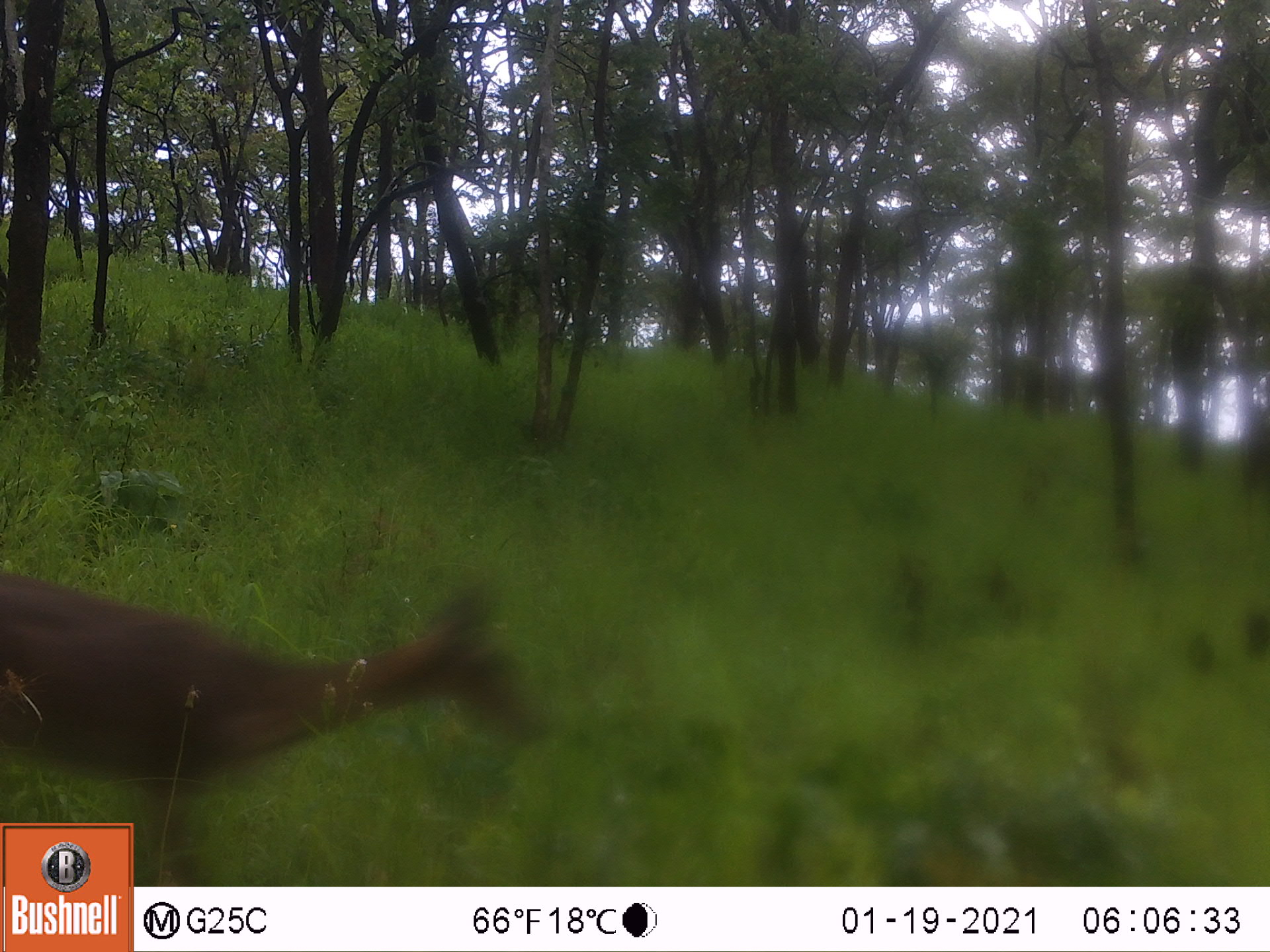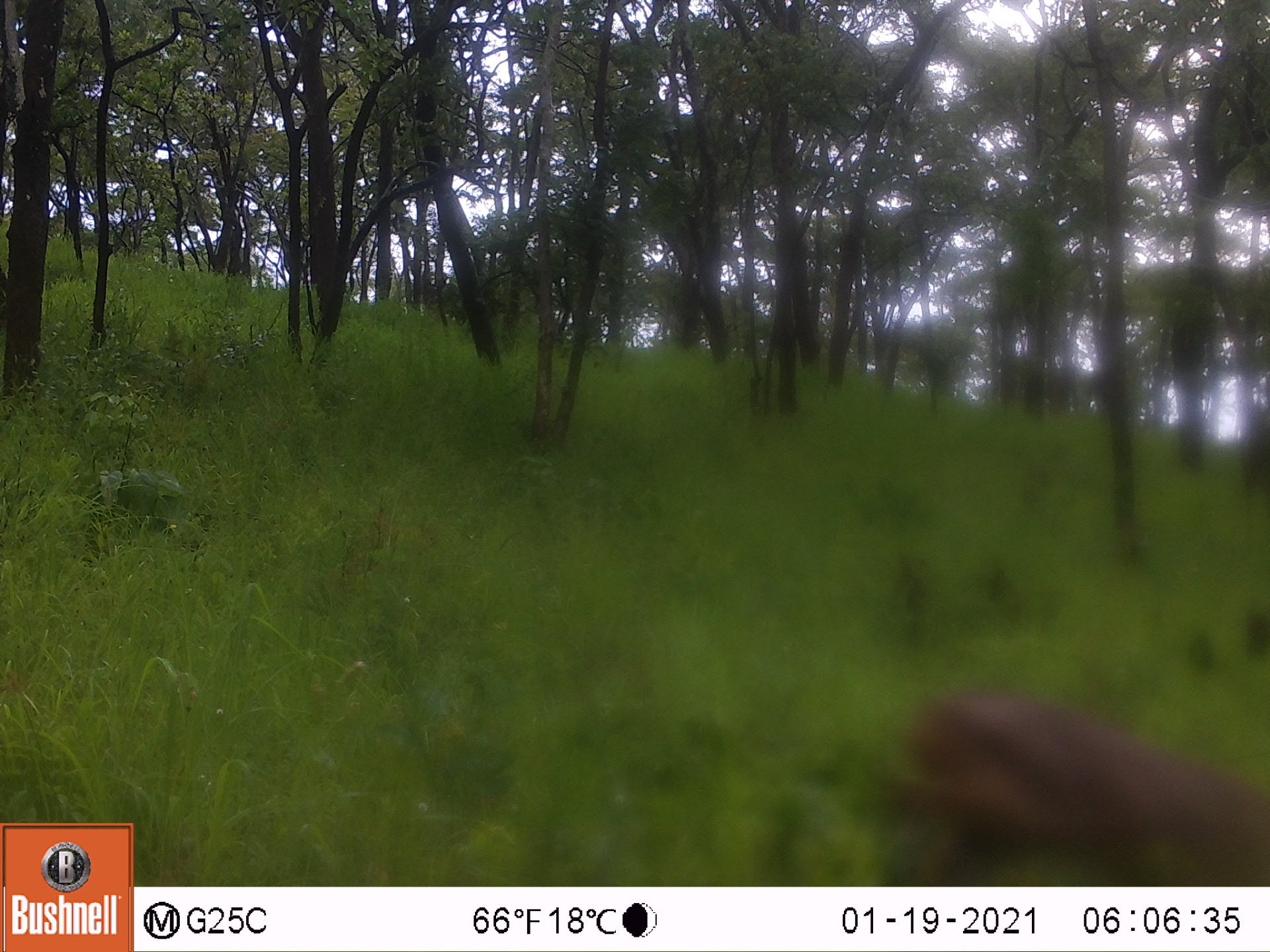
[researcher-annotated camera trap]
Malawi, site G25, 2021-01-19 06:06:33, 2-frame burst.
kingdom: Animalia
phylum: Chordata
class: Mammalia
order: Artiodactyla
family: Bovidae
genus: Redunca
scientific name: Redunca arundinum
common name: southern reedbuck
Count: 1.